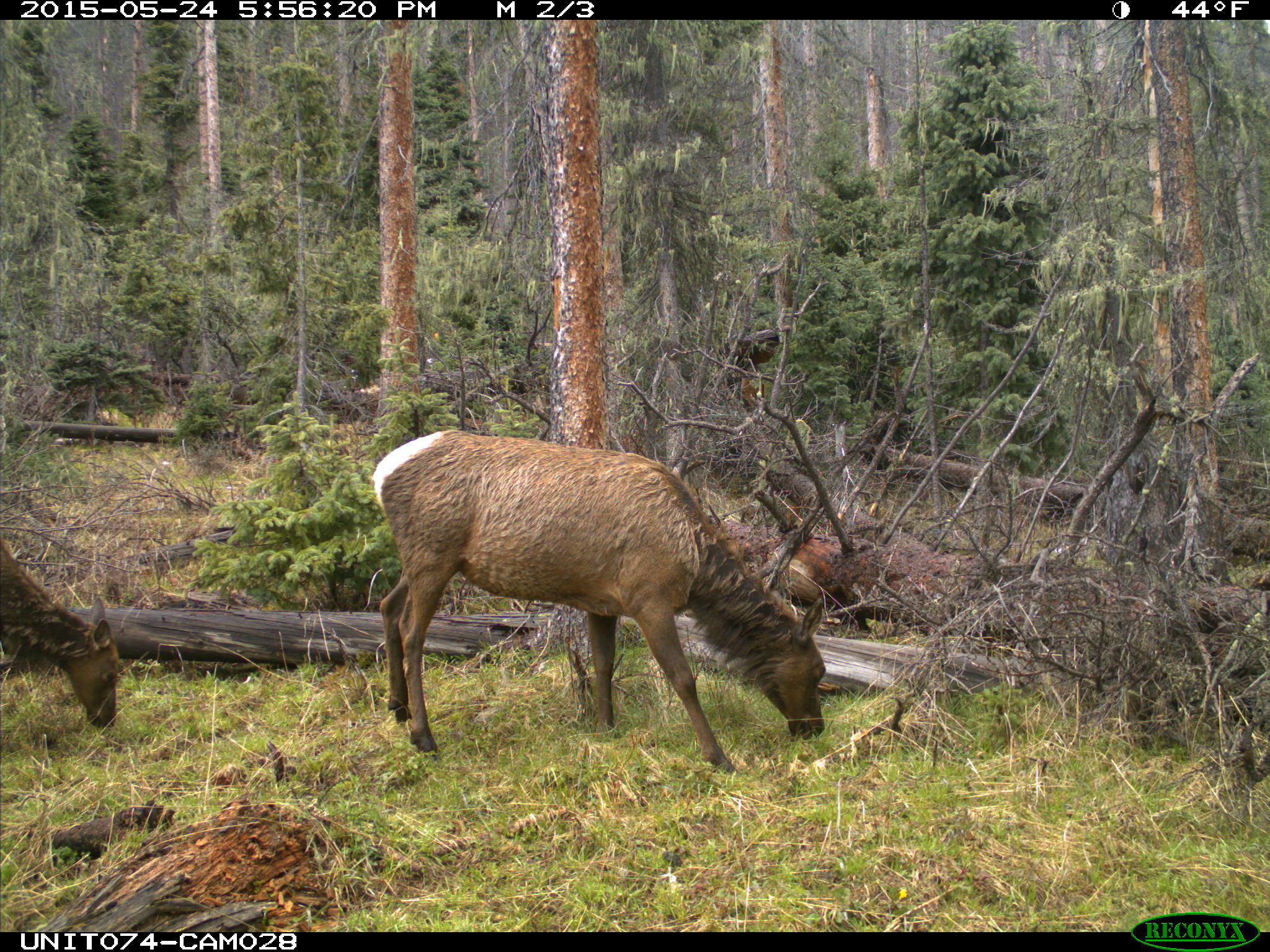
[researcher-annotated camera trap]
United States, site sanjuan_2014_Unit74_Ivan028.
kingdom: Animalia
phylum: Chordata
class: Mammalia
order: Artiodactyla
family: Cervidae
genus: Cervus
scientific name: Cervus elaphus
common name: red deer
Cervus elaphus (red deer).